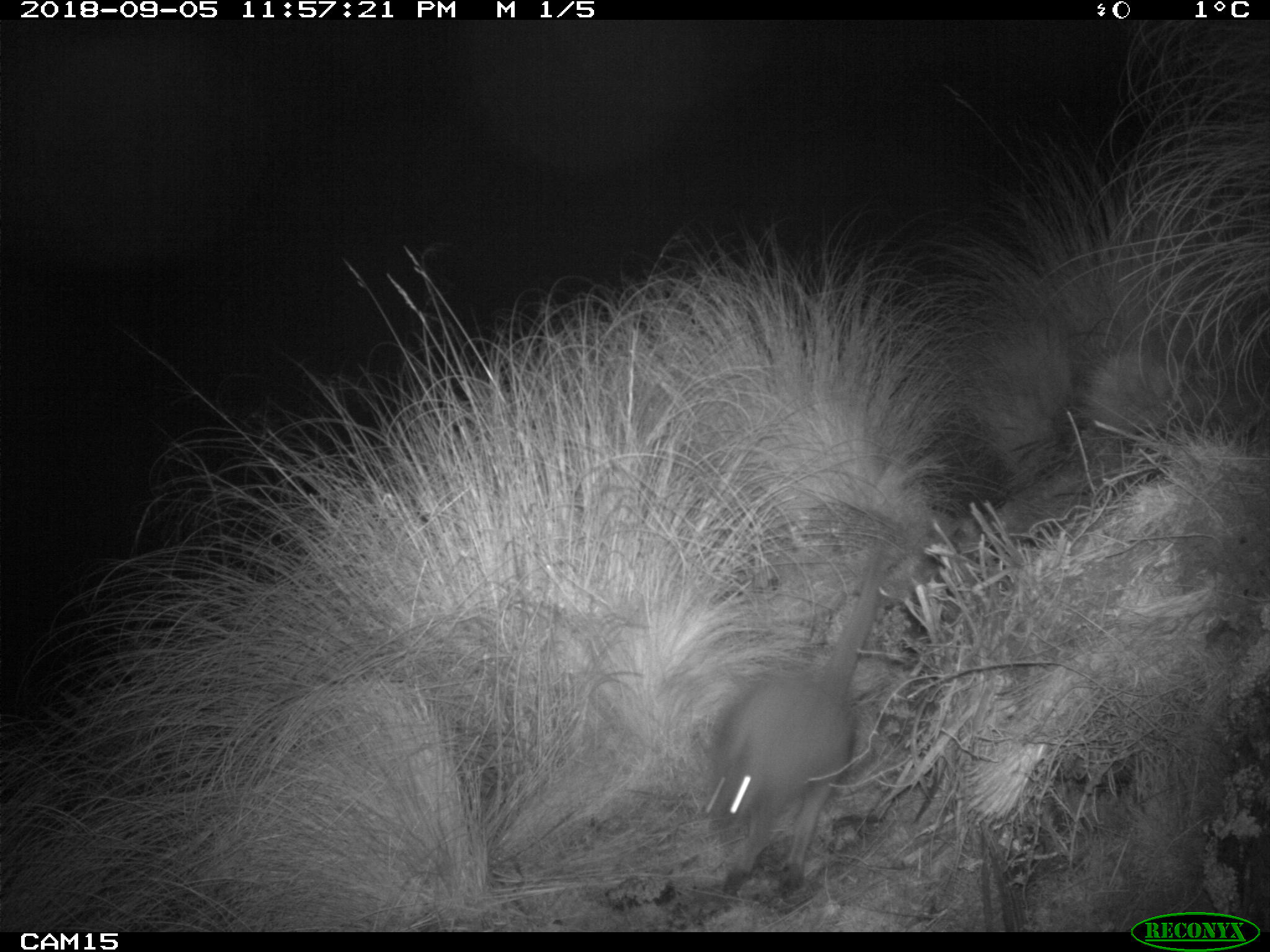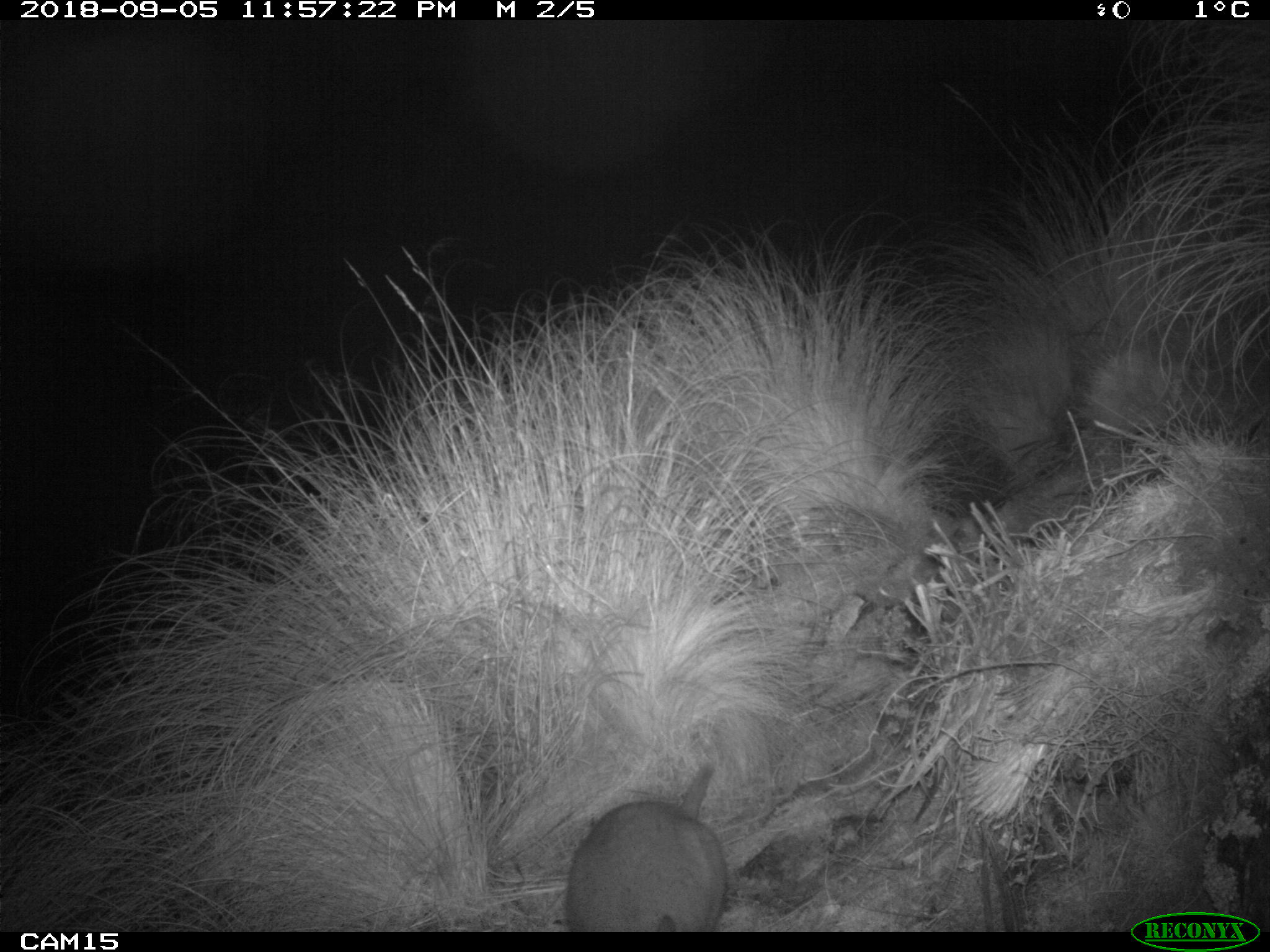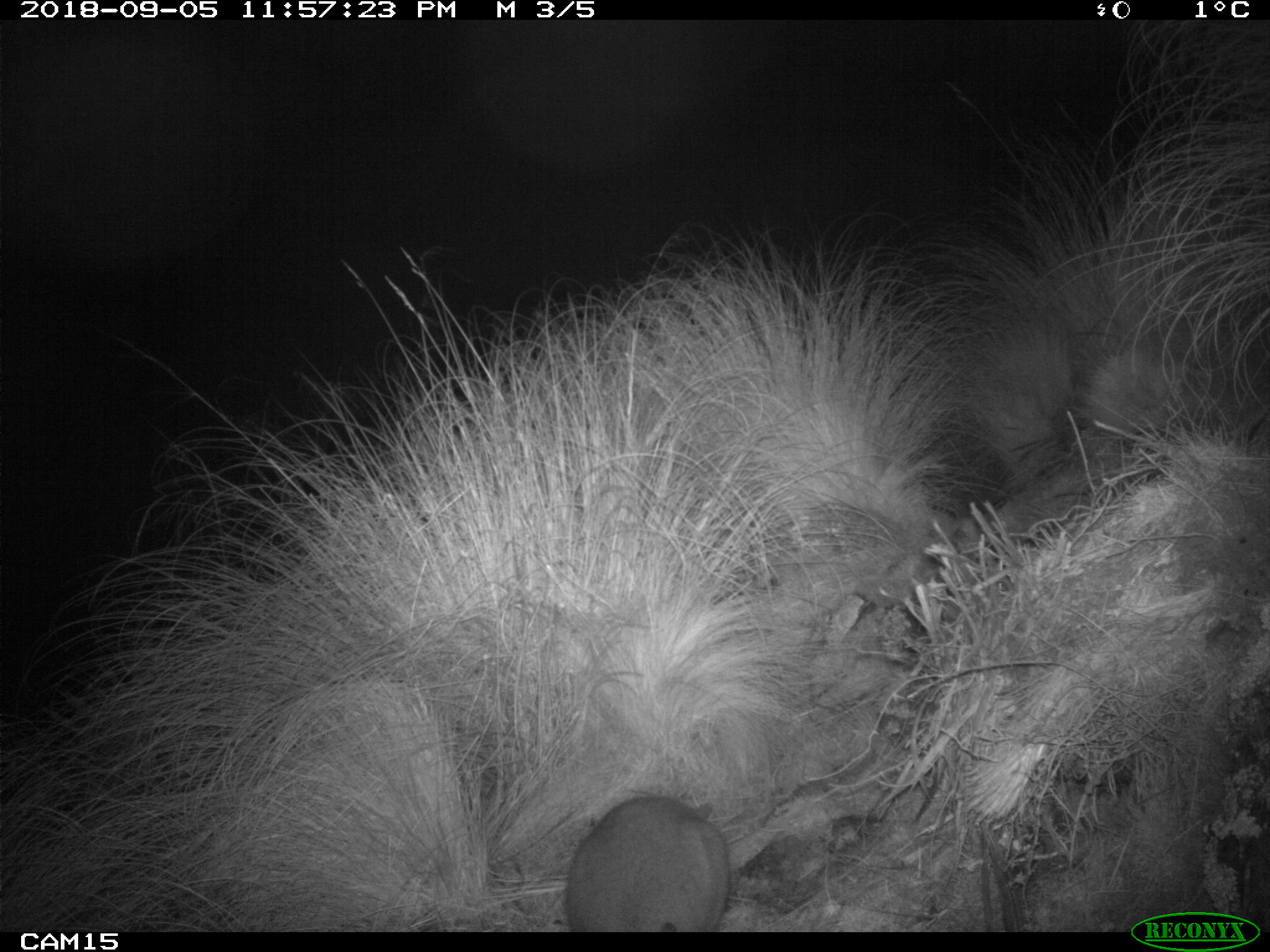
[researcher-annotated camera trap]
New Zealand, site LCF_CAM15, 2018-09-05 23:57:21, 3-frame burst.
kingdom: Animalia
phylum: Chordata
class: Mammalia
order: Diprotodontia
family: Macropodidae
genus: Notamacropus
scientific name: Notamacropus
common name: wallaby